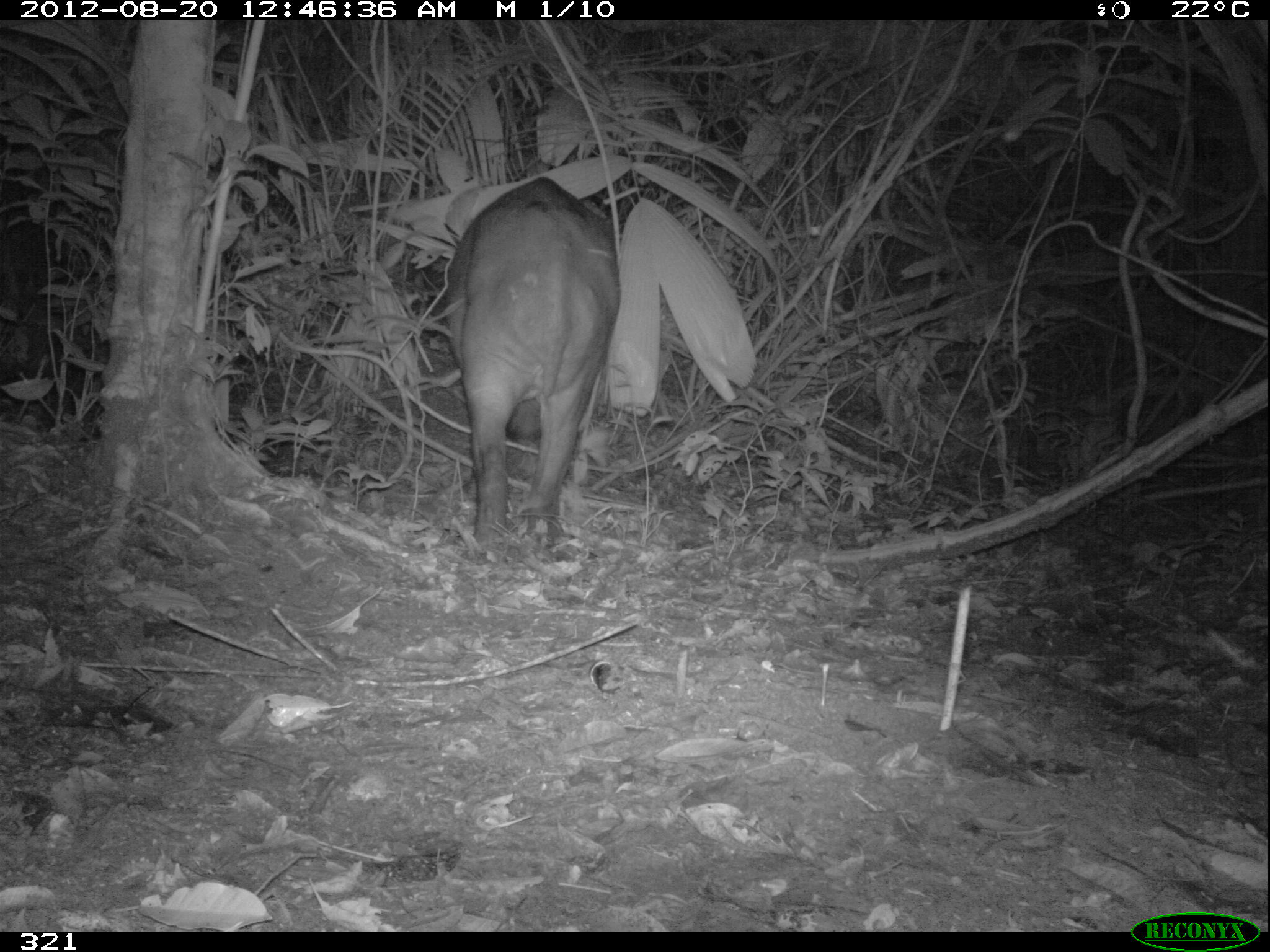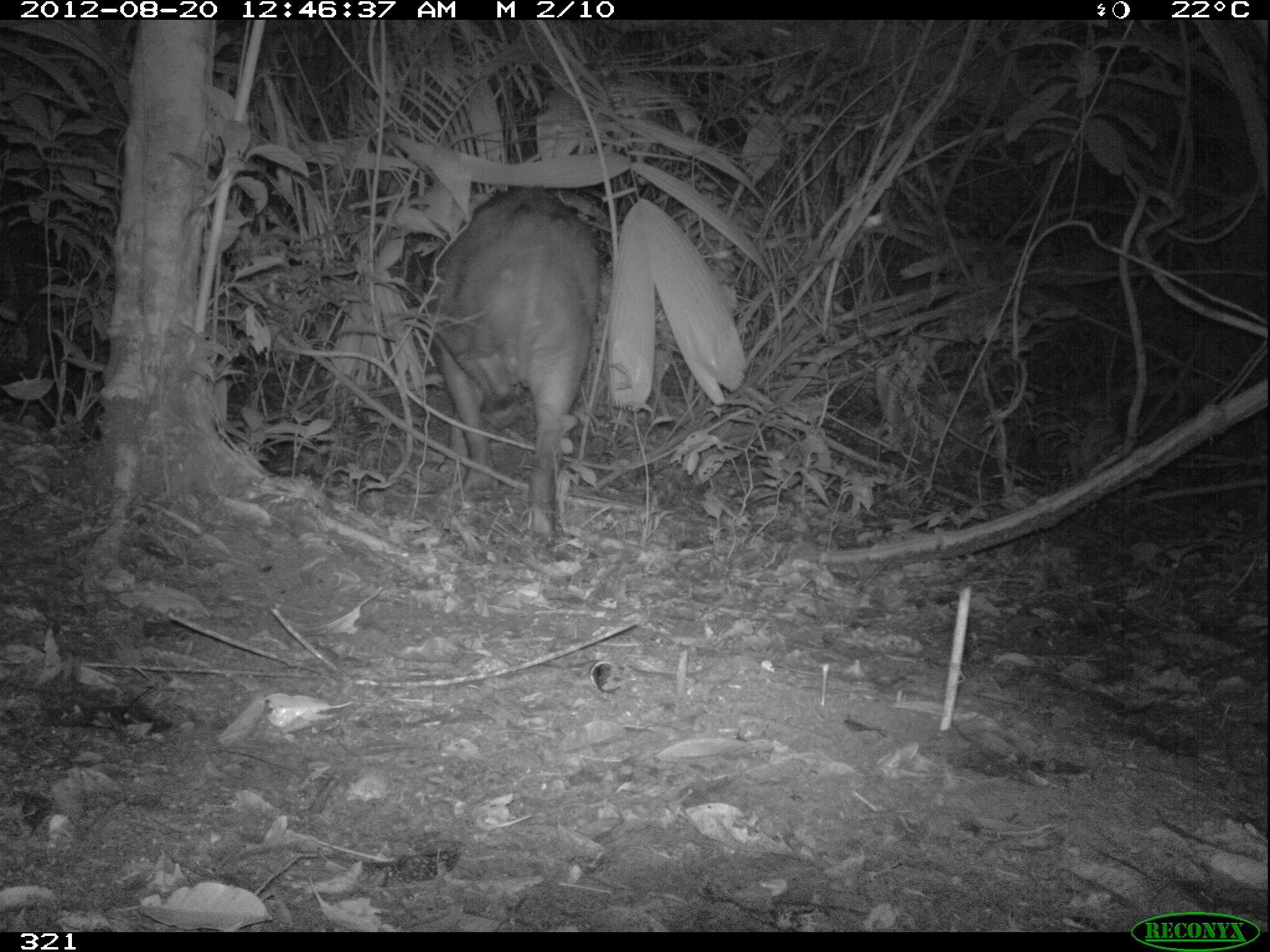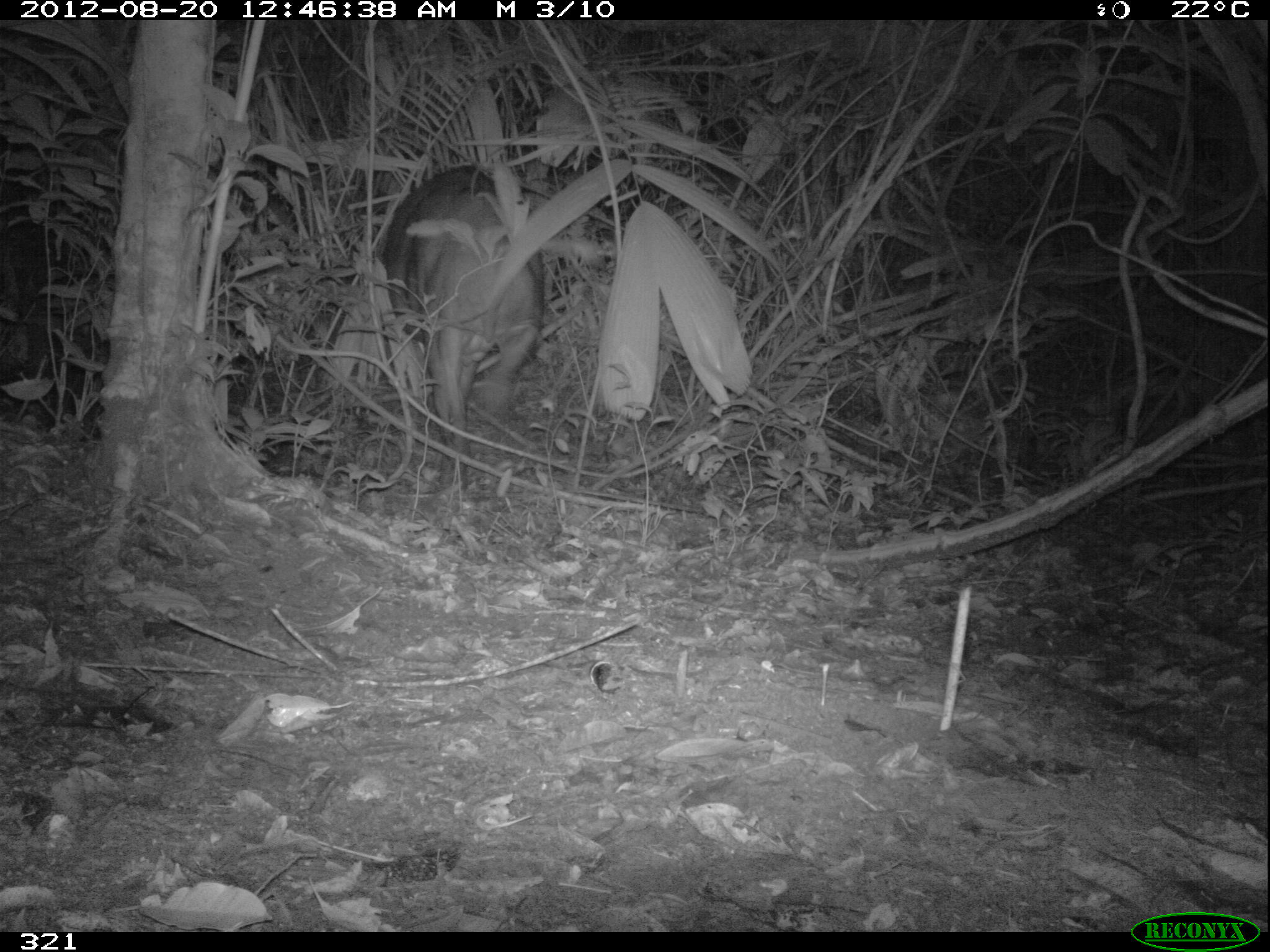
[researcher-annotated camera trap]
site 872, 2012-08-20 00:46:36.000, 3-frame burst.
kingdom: Animalia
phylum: Chordata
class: Mammalia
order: Perissodactyla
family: Tapiridae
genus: Tapirus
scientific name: Tapirus terrestris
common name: south american tapir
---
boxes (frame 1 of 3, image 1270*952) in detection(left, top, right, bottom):
tapirus terrestris: detection(444, 176, 620, 550)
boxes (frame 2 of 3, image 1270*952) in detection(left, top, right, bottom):
tapirus terrestris: detection(424, 185, 600, 536)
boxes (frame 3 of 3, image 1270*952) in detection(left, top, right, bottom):
tapirus terrestris: detection(381, 164, 546, 492)